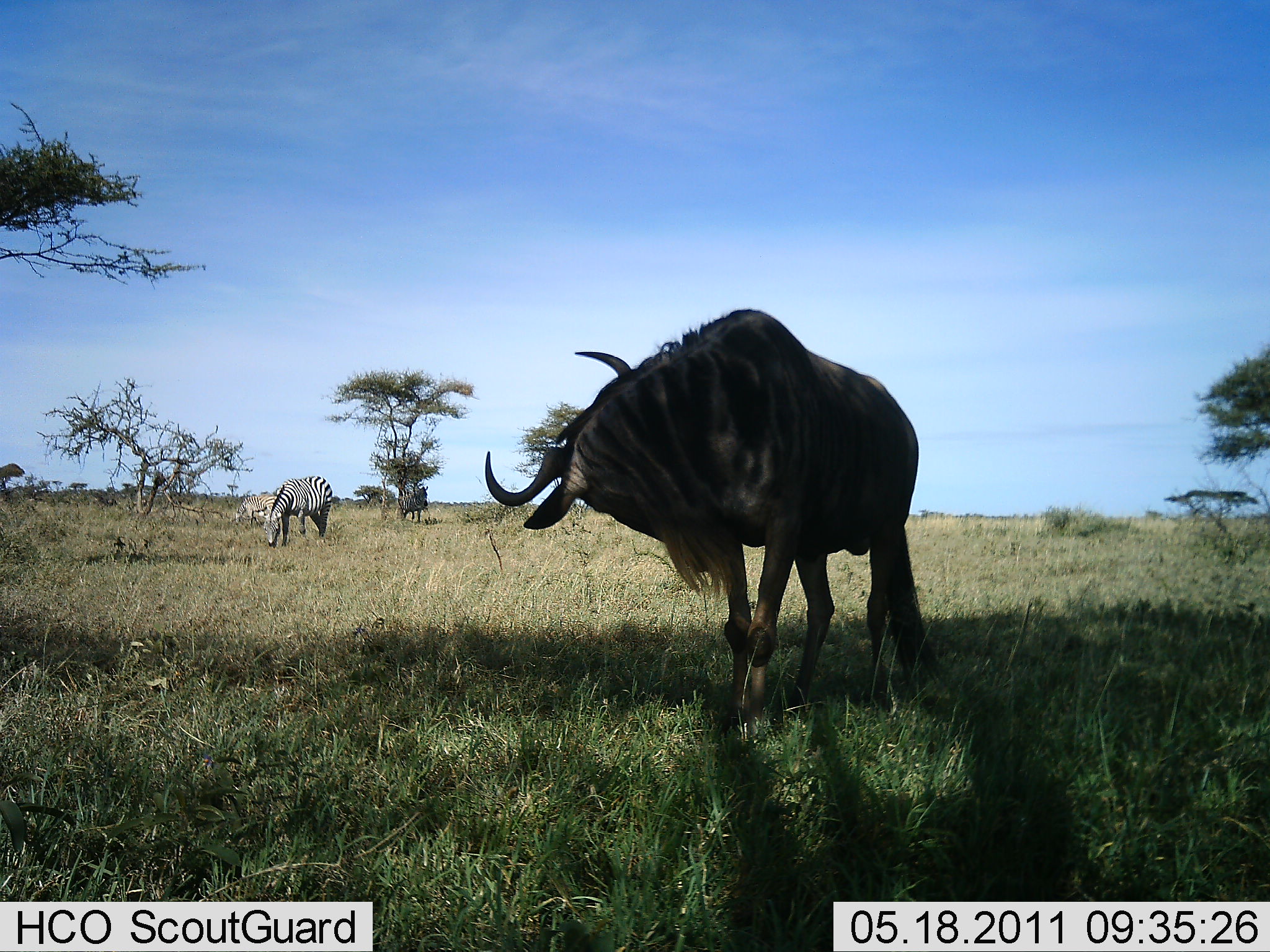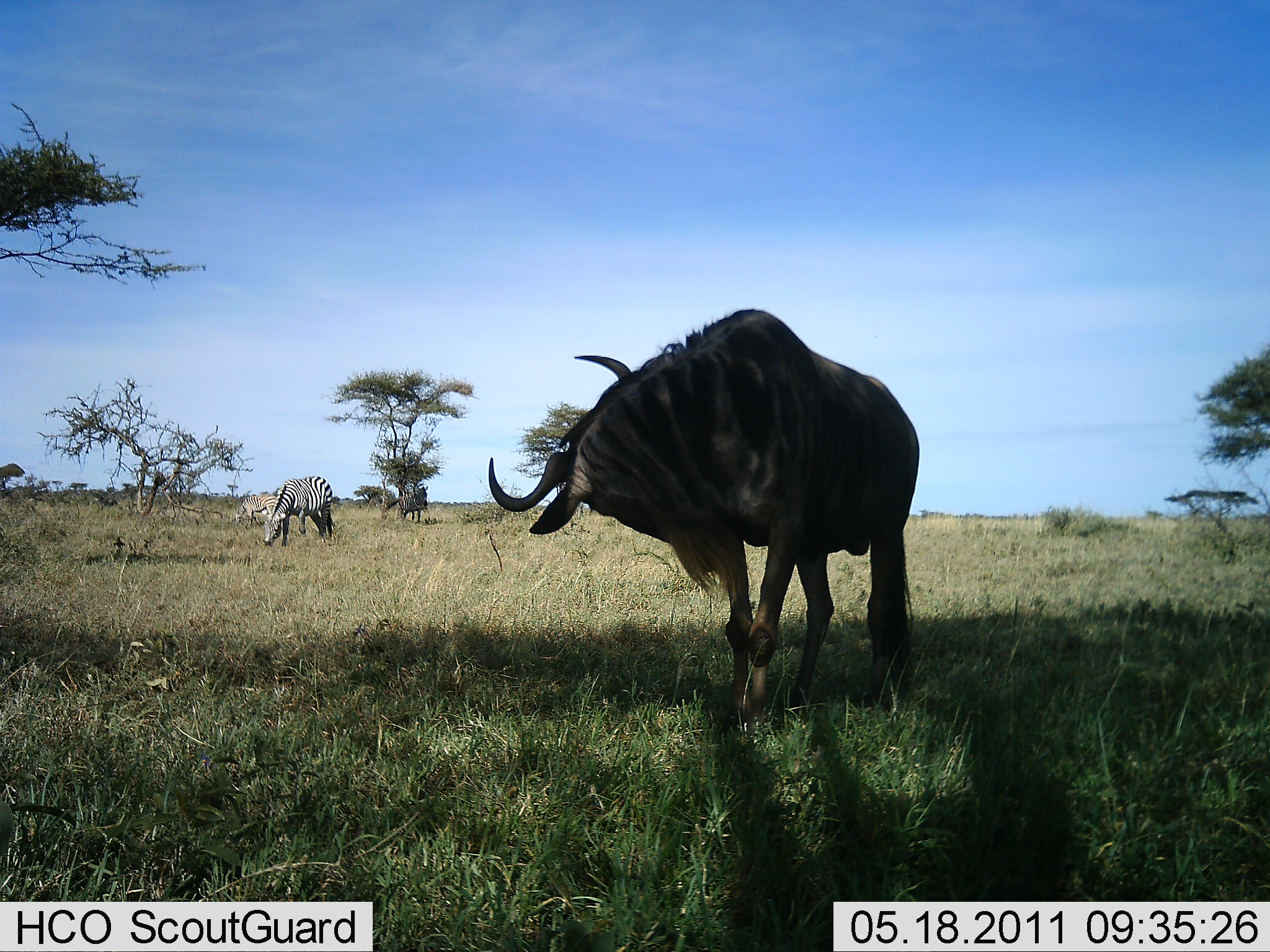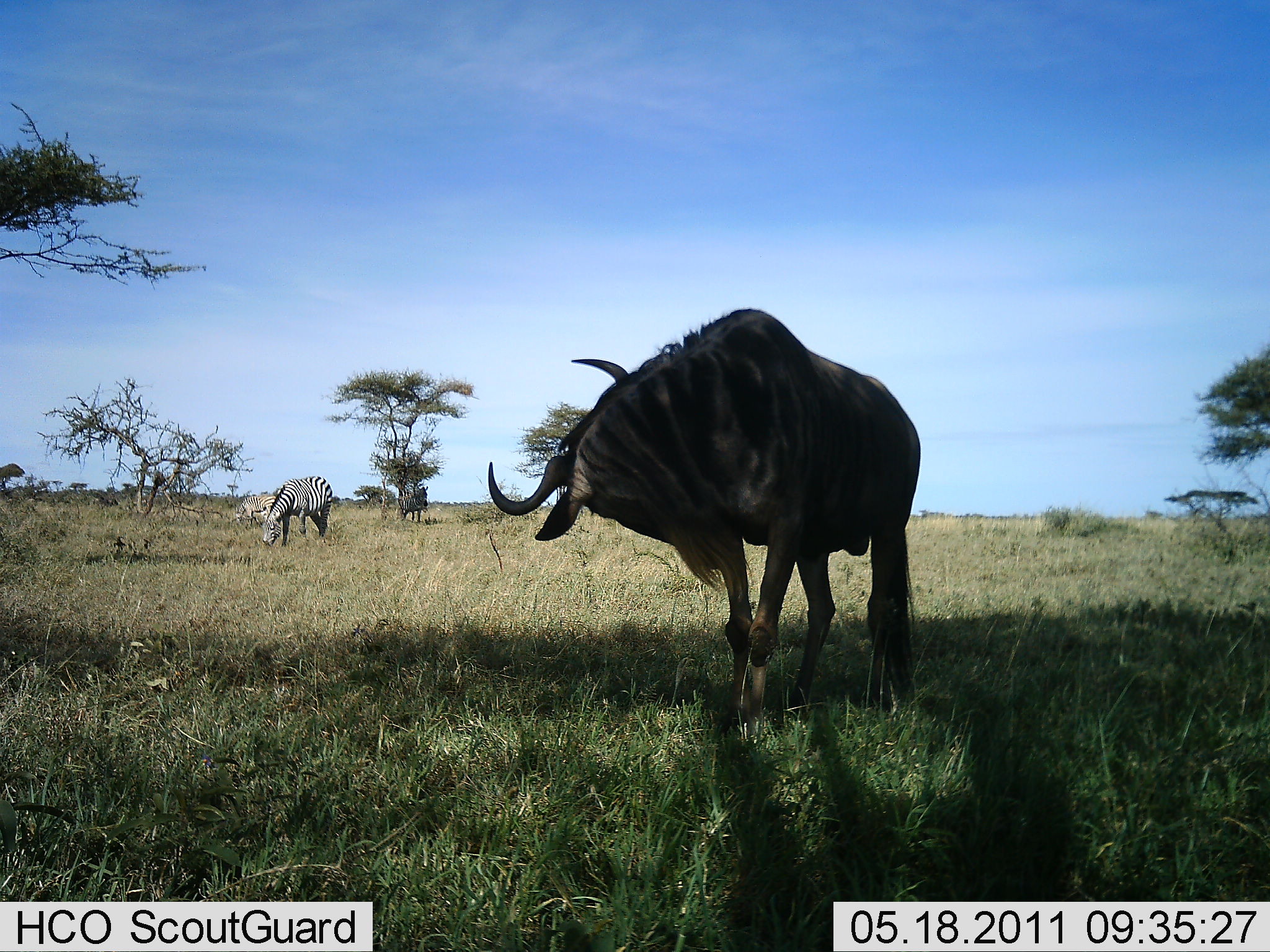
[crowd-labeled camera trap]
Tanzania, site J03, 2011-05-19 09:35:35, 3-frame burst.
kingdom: Animalia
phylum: Chordata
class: Mammalia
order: Artiodactyla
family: Bovidae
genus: Connochaetes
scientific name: Connochaetes taurinus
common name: blue wildebeest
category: wildebeest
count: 1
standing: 92%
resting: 0%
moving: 0%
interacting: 0%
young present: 0%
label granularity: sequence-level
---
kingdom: Animalia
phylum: Chordata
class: Mammalia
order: Perissodactyla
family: Equidae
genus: Equus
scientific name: Equus quagga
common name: plains zebra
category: zebra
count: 1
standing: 36%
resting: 0%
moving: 0%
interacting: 0%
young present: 0%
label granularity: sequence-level